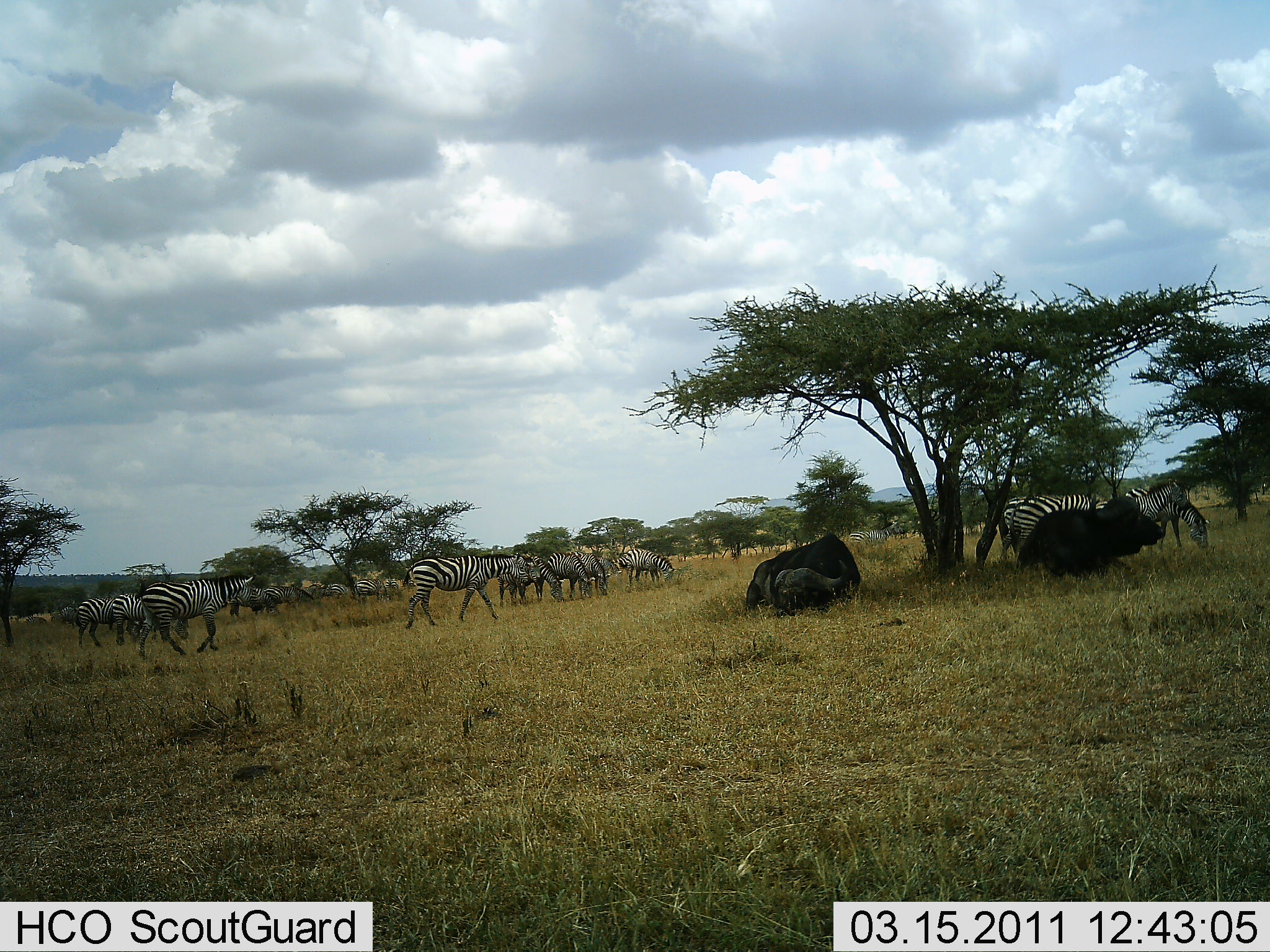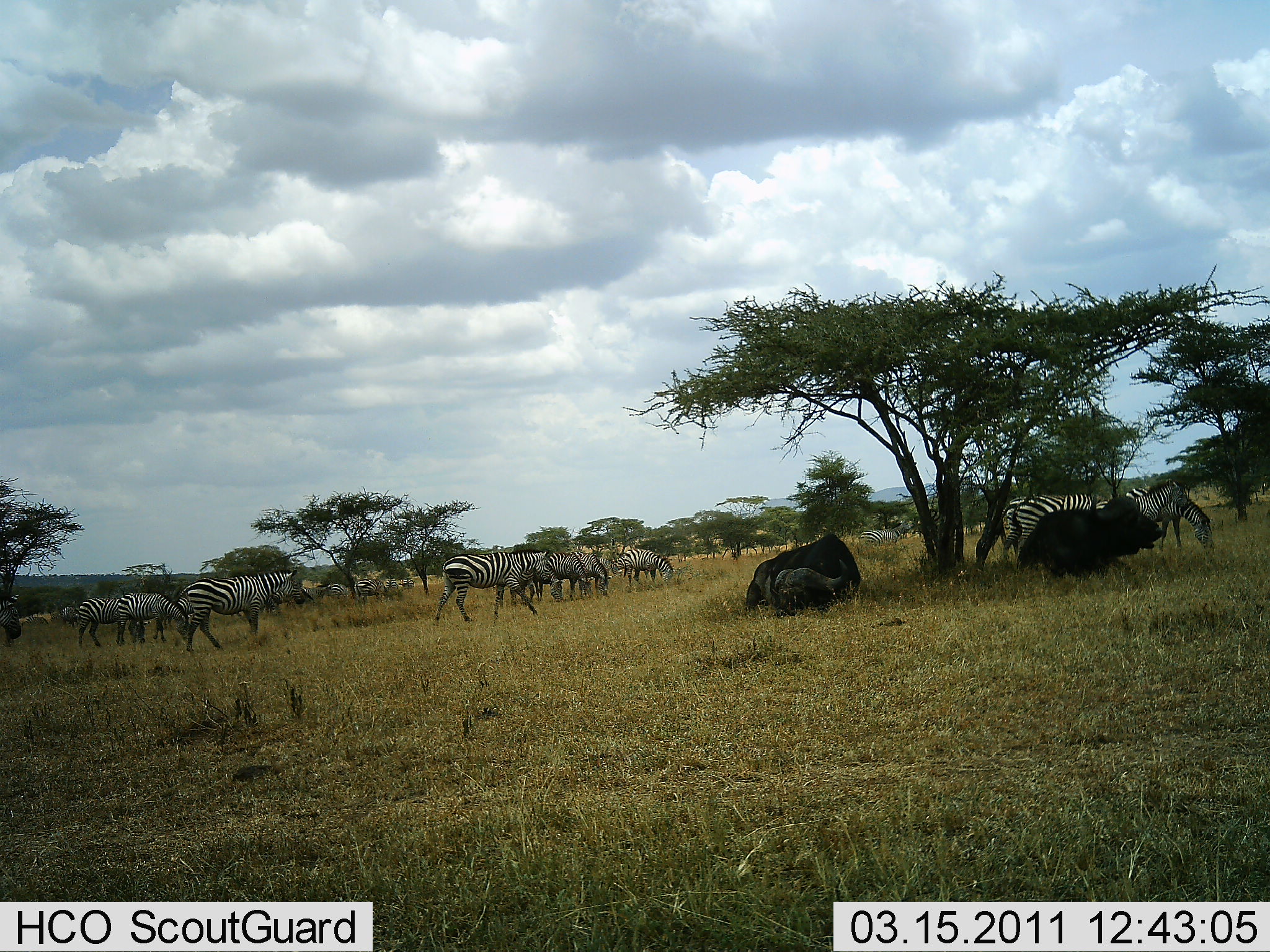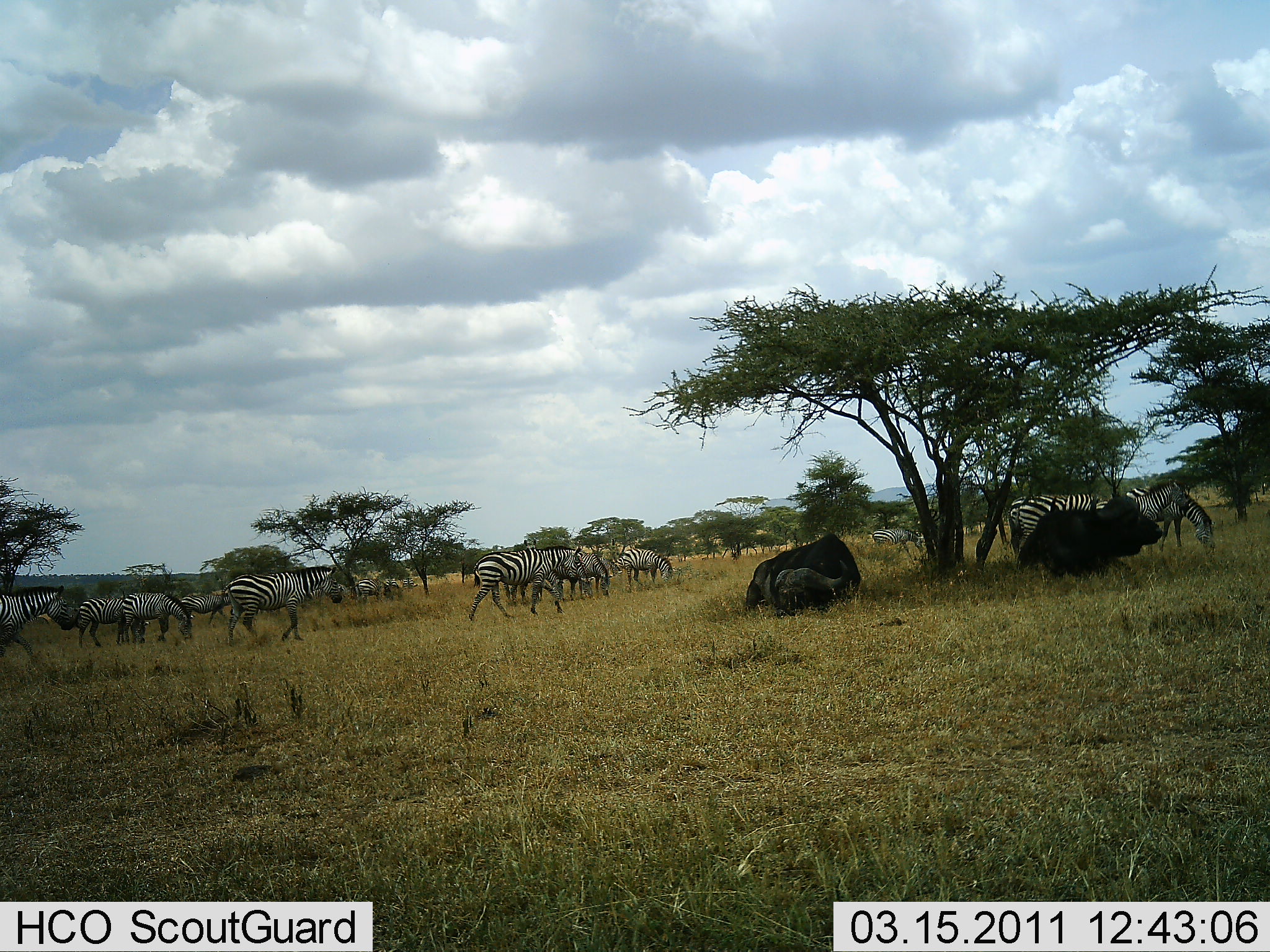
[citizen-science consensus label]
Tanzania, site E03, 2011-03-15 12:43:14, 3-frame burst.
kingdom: Animalia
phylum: Chordata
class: Mammalia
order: Artiodactyla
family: Bovidae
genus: Syncerus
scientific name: Syncerus caffer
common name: cape buffalo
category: buffalo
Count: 2.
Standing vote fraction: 0%.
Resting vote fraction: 100%.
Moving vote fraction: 0%.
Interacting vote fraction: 0%.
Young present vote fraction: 17%.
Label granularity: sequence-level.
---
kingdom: Animalia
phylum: Chordata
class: Mammalia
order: Perissodactyla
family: Equidae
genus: Equus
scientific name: Equus quagga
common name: plains zebra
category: zebra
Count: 11-50.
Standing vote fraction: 57%.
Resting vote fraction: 7%.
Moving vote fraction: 79%.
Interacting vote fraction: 7%.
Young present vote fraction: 0%.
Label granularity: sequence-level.